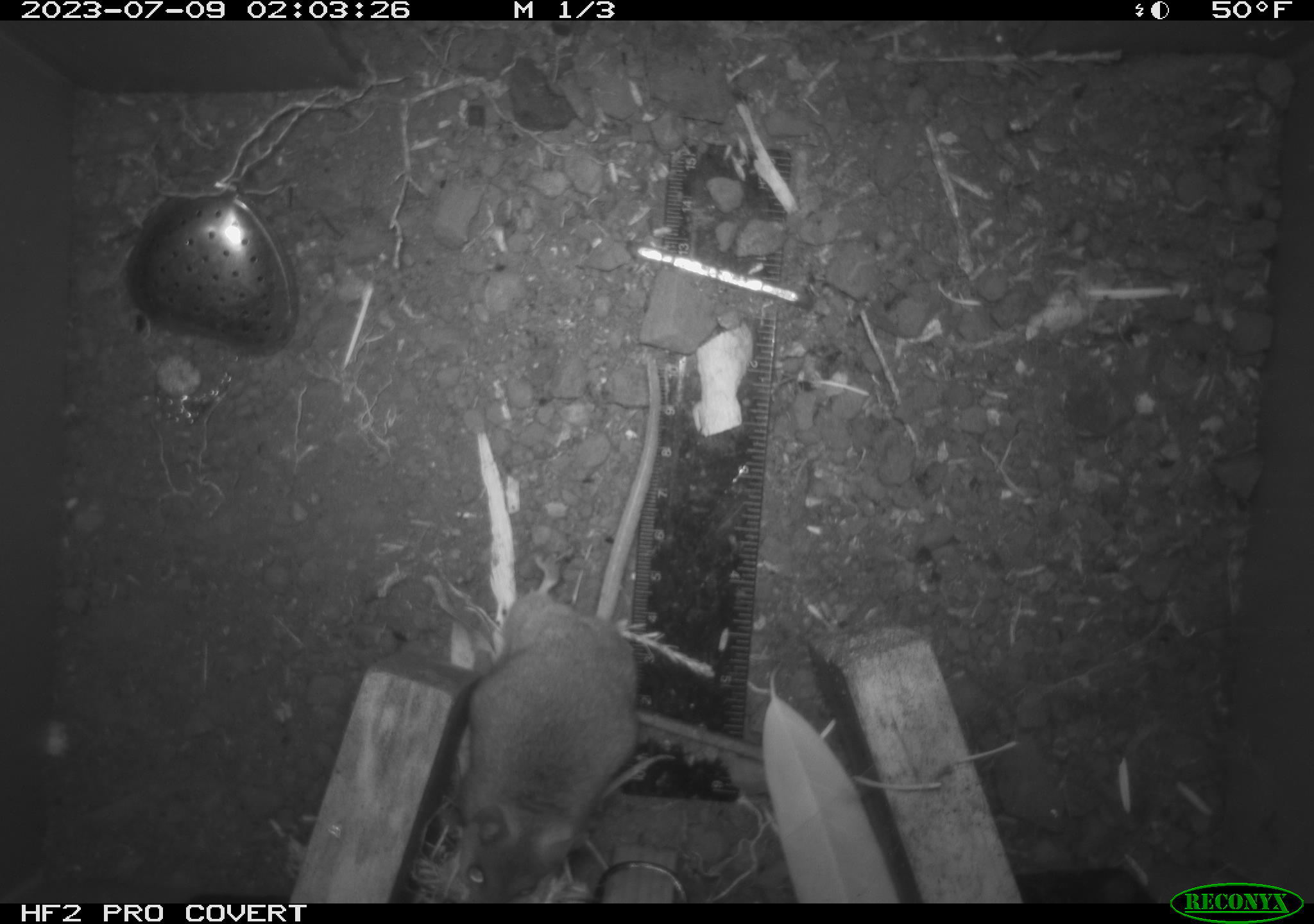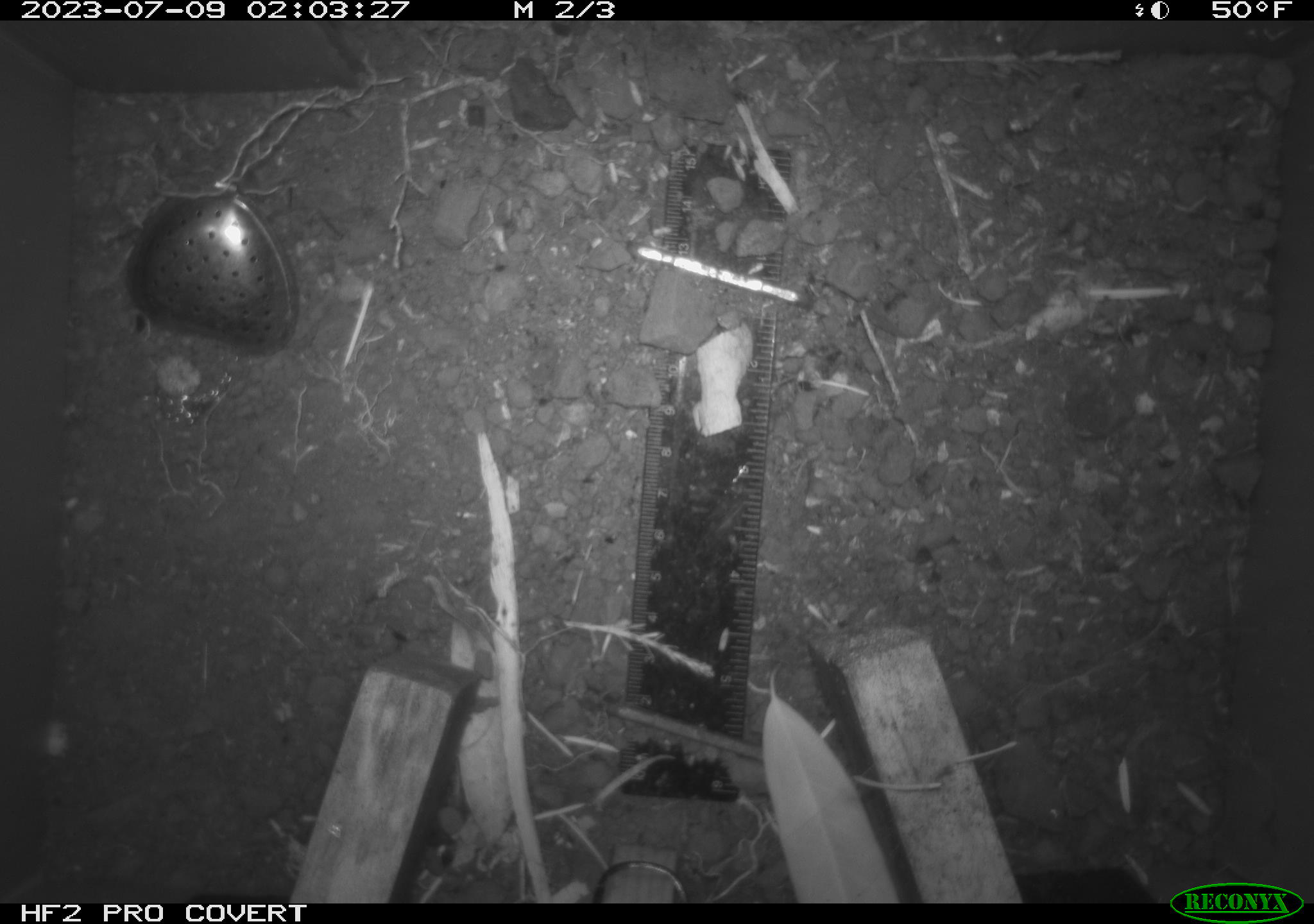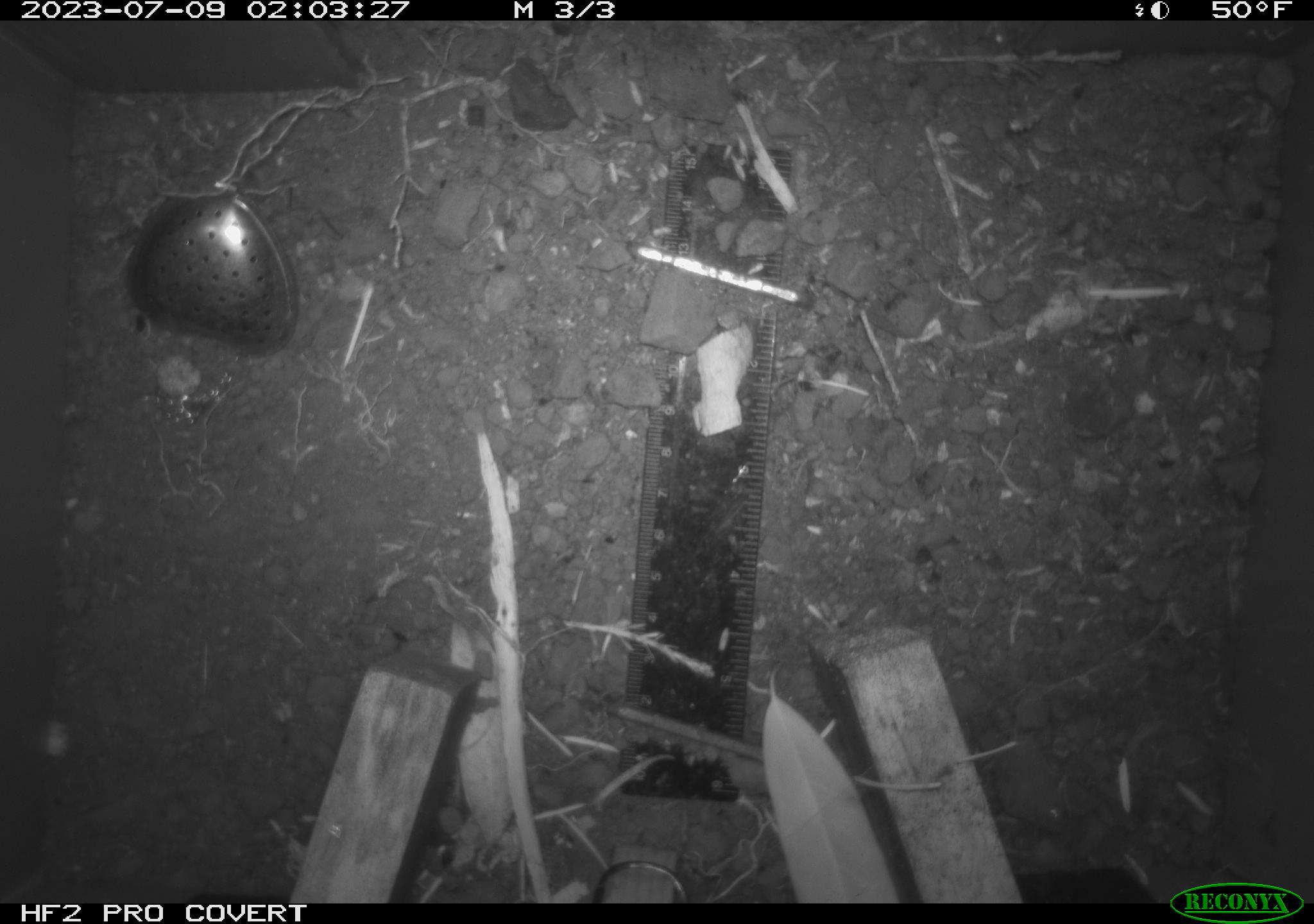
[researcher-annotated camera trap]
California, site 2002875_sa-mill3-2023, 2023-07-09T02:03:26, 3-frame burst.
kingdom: Animalia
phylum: Chordata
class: Mammalia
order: Rodentia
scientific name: Rodentia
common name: mouse species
Mouse species (Rodentia).